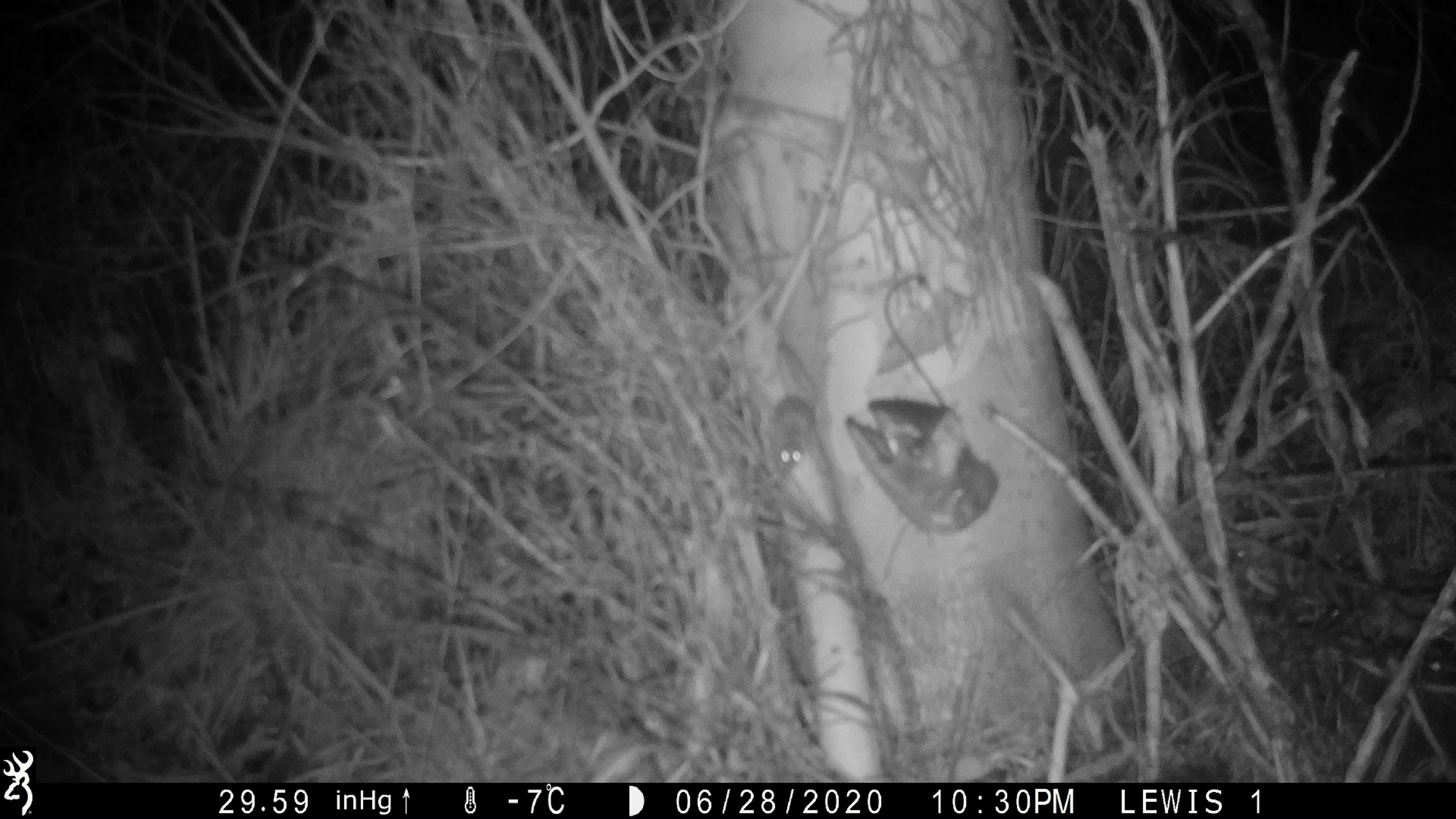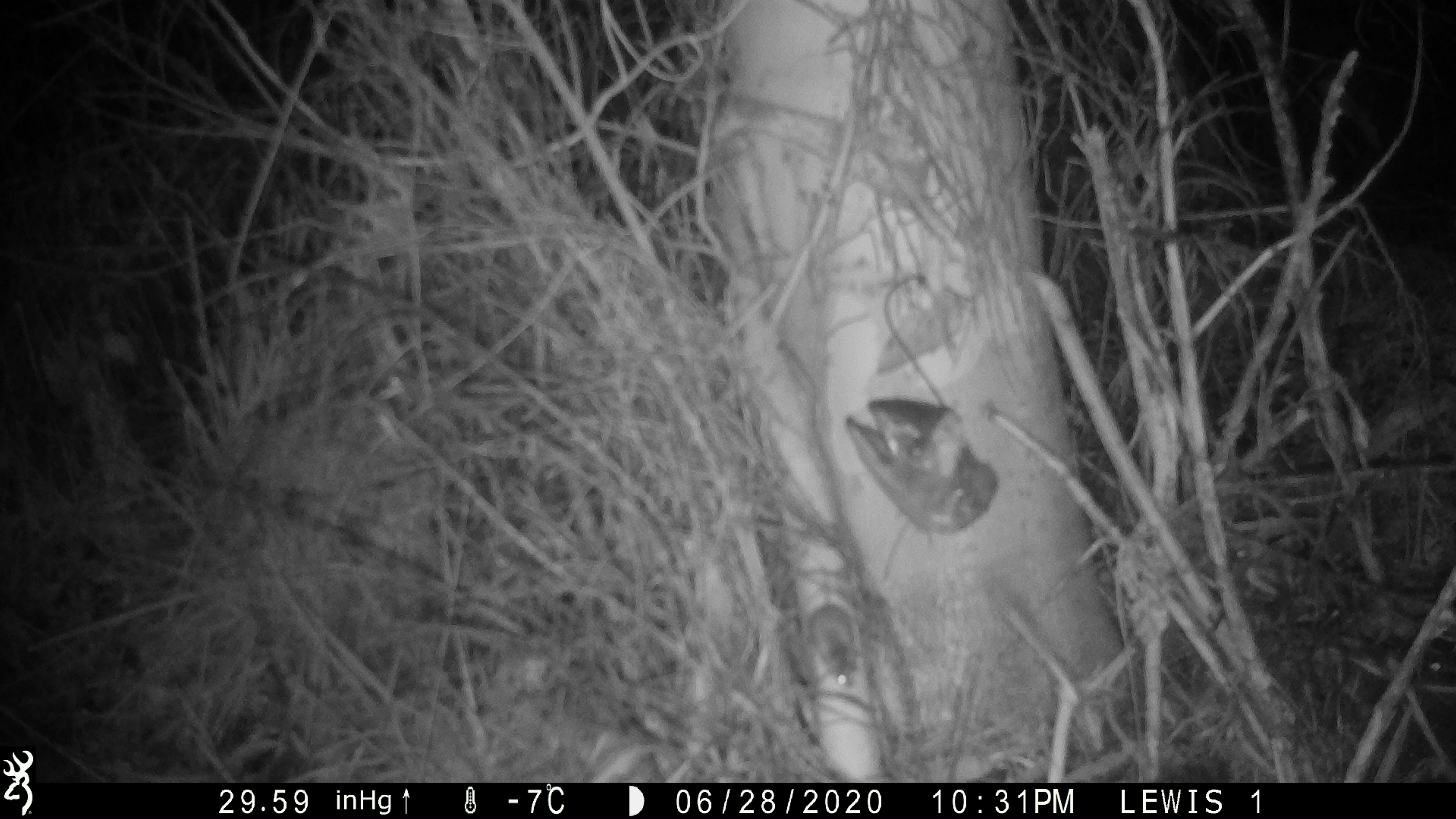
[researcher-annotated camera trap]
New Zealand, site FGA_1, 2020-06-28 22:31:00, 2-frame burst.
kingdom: Animalia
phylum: Chordata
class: Mammalia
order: Rodentia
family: Muridae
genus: Mus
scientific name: Mus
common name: mouse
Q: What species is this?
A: Mouse (Mus).